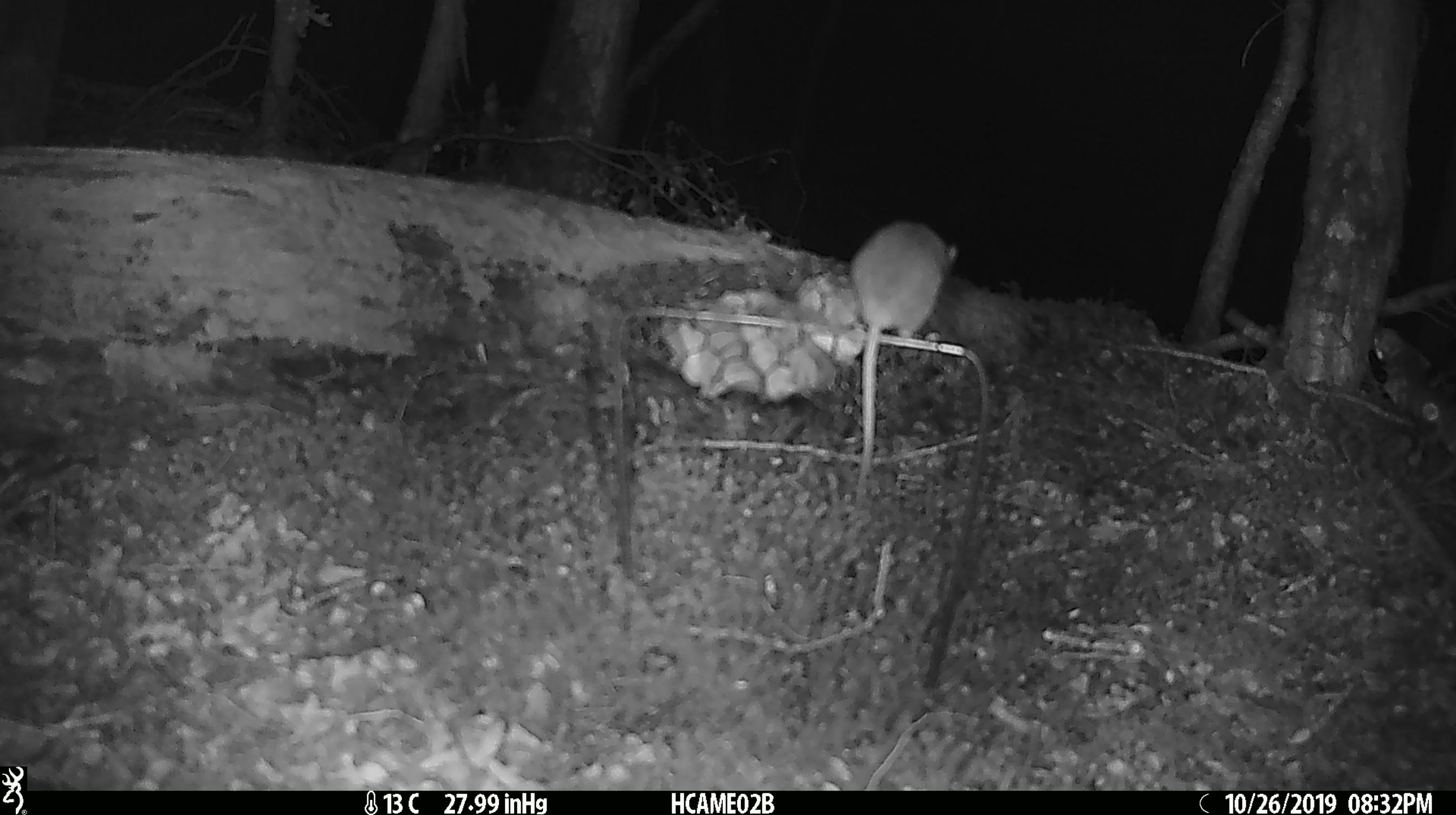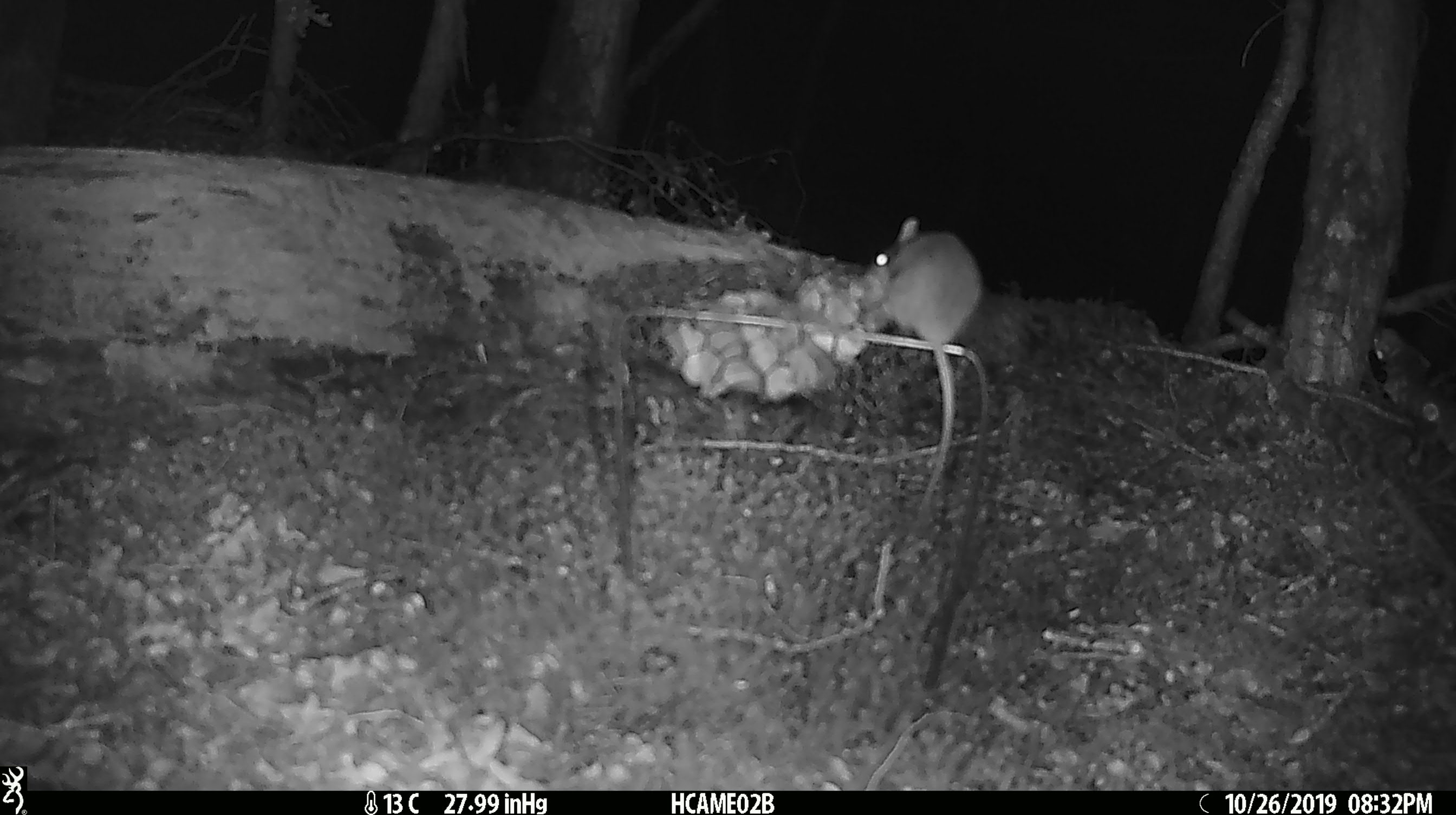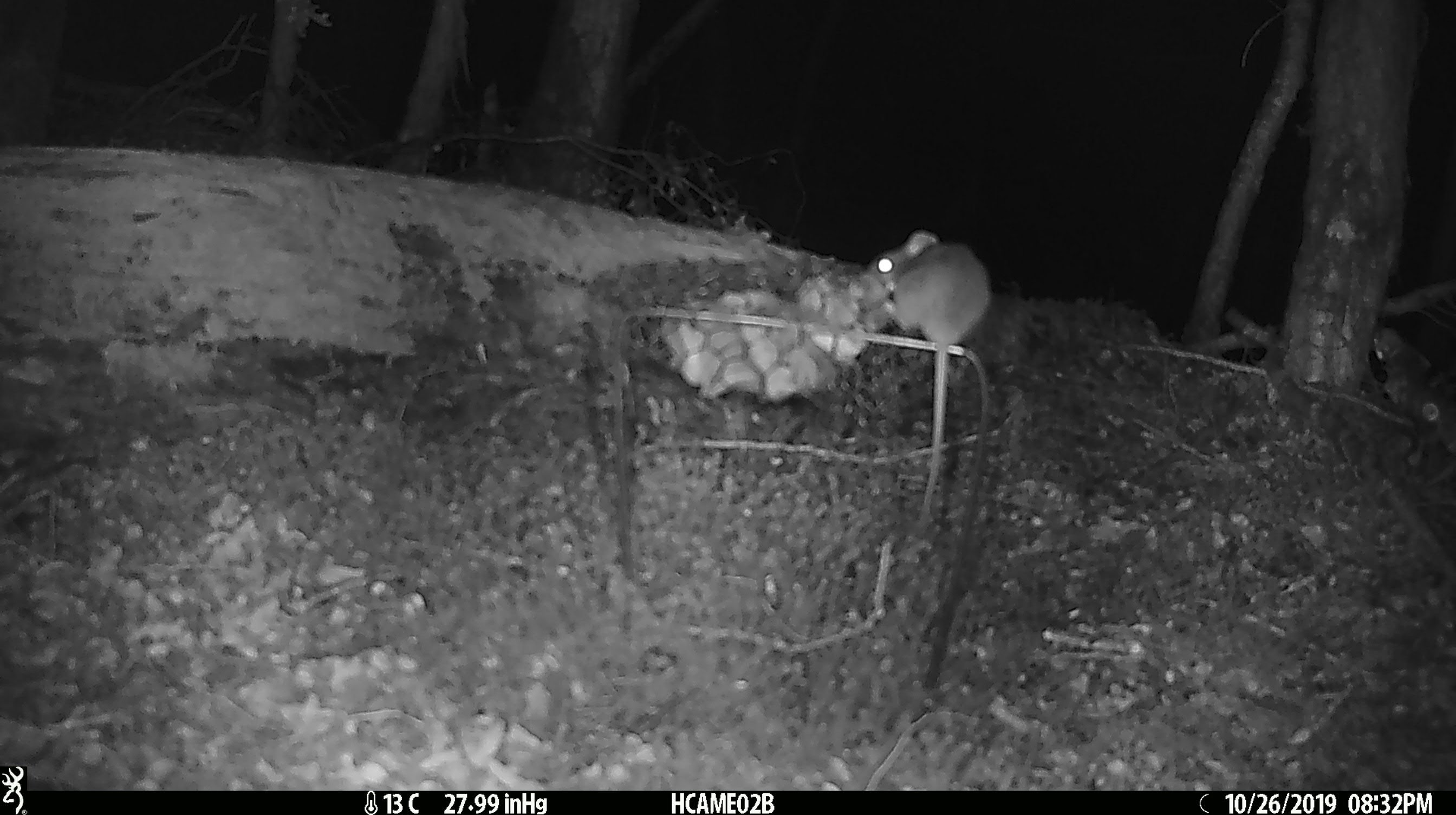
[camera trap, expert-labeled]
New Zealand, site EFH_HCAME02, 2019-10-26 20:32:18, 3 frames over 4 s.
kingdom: Animalia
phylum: Chordata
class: Mammalia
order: Rodentia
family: Muridae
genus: Mus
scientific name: Mus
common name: mouse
Mouse (Mus).